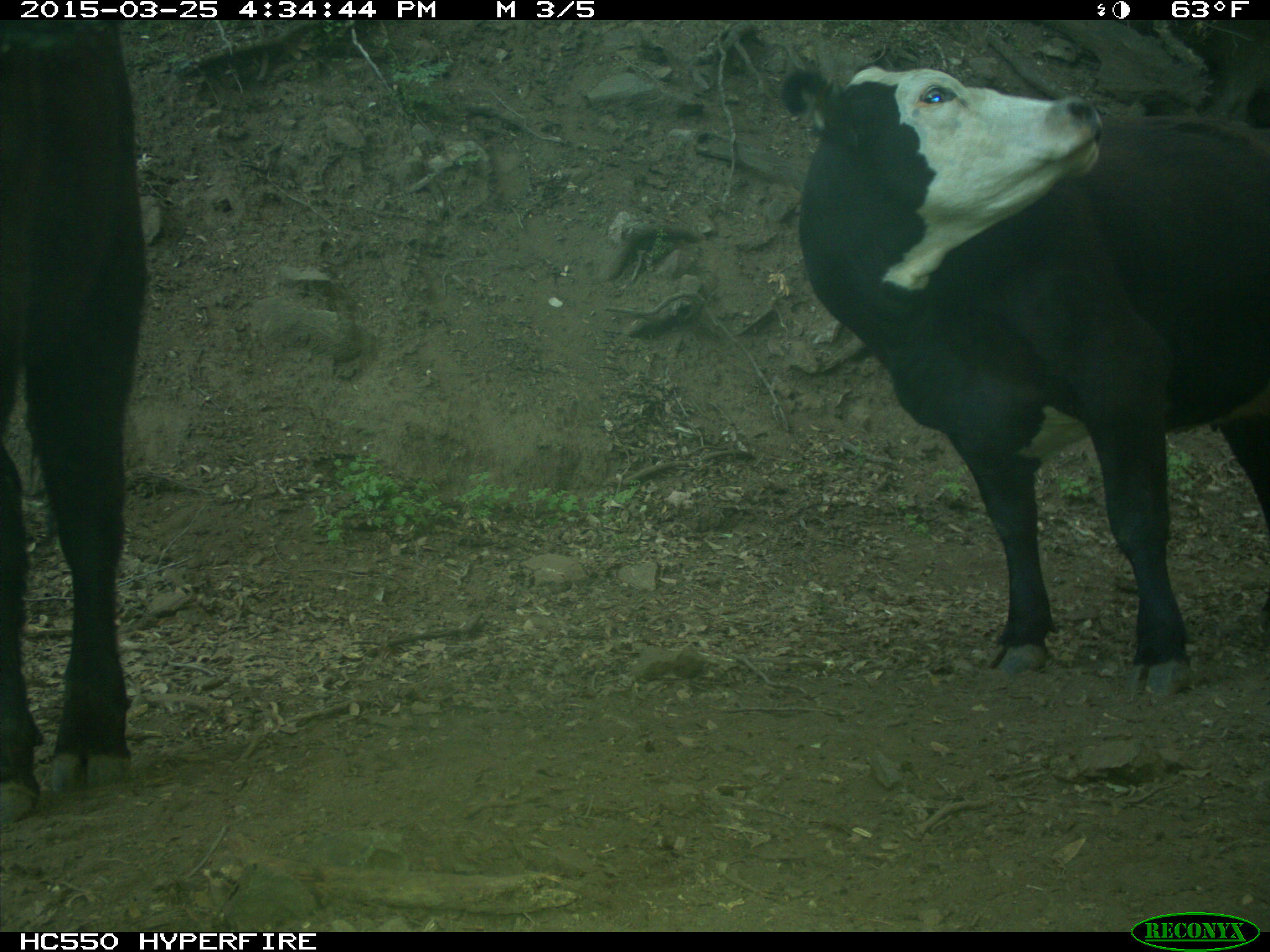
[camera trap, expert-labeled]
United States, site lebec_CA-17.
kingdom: Animalia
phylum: Chordata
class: Mammalia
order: Artiodactyla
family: Bovidae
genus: Bos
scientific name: Bos taurus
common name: domestic cow